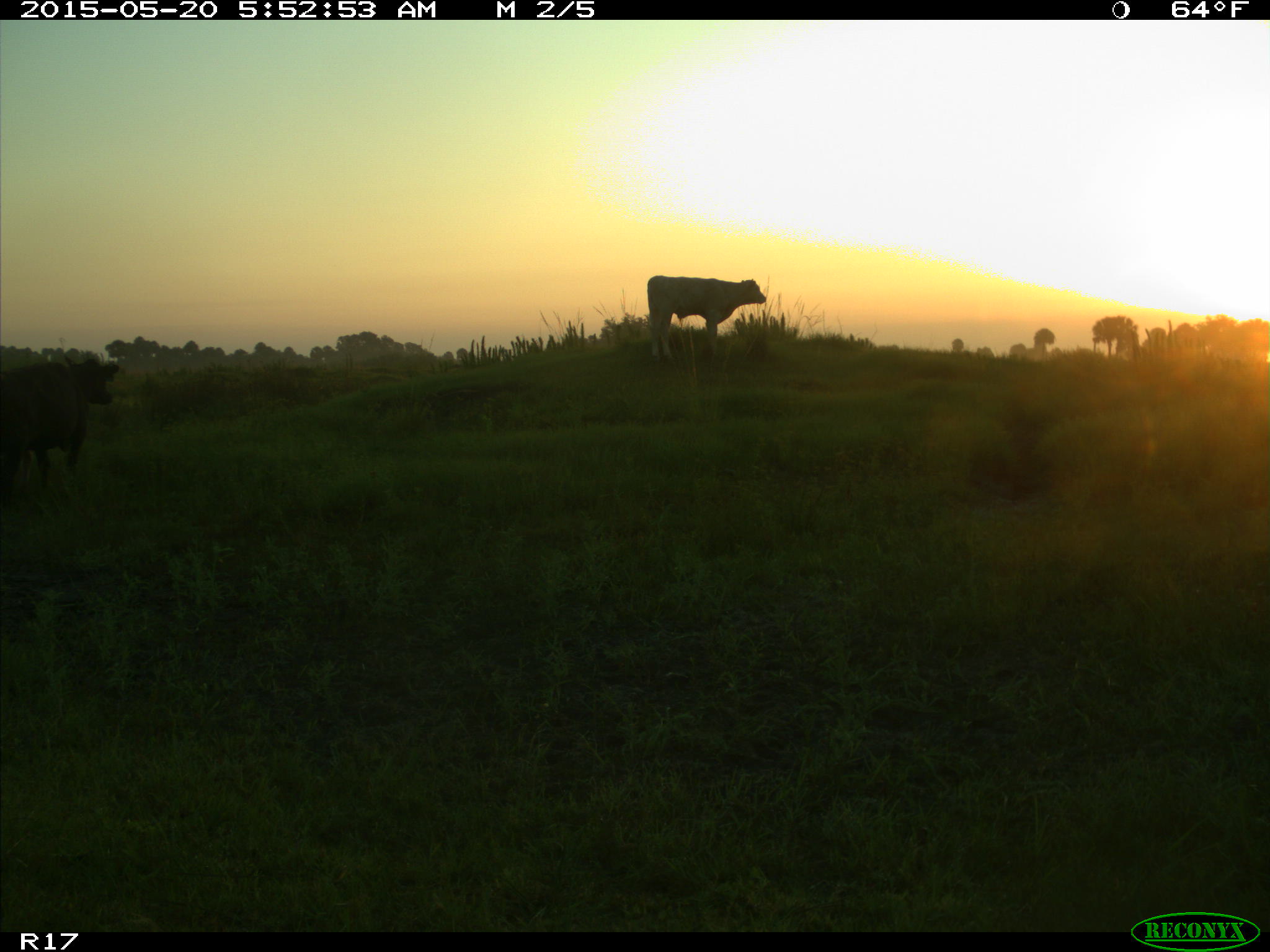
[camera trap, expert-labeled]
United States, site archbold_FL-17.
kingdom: Animalia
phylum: Chordata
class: Mammalia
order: Artiodactyla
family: Bovidae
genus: Bos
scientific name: Bos taurus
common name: domestic cow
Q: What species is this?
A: Bos taurus (domestic cow).